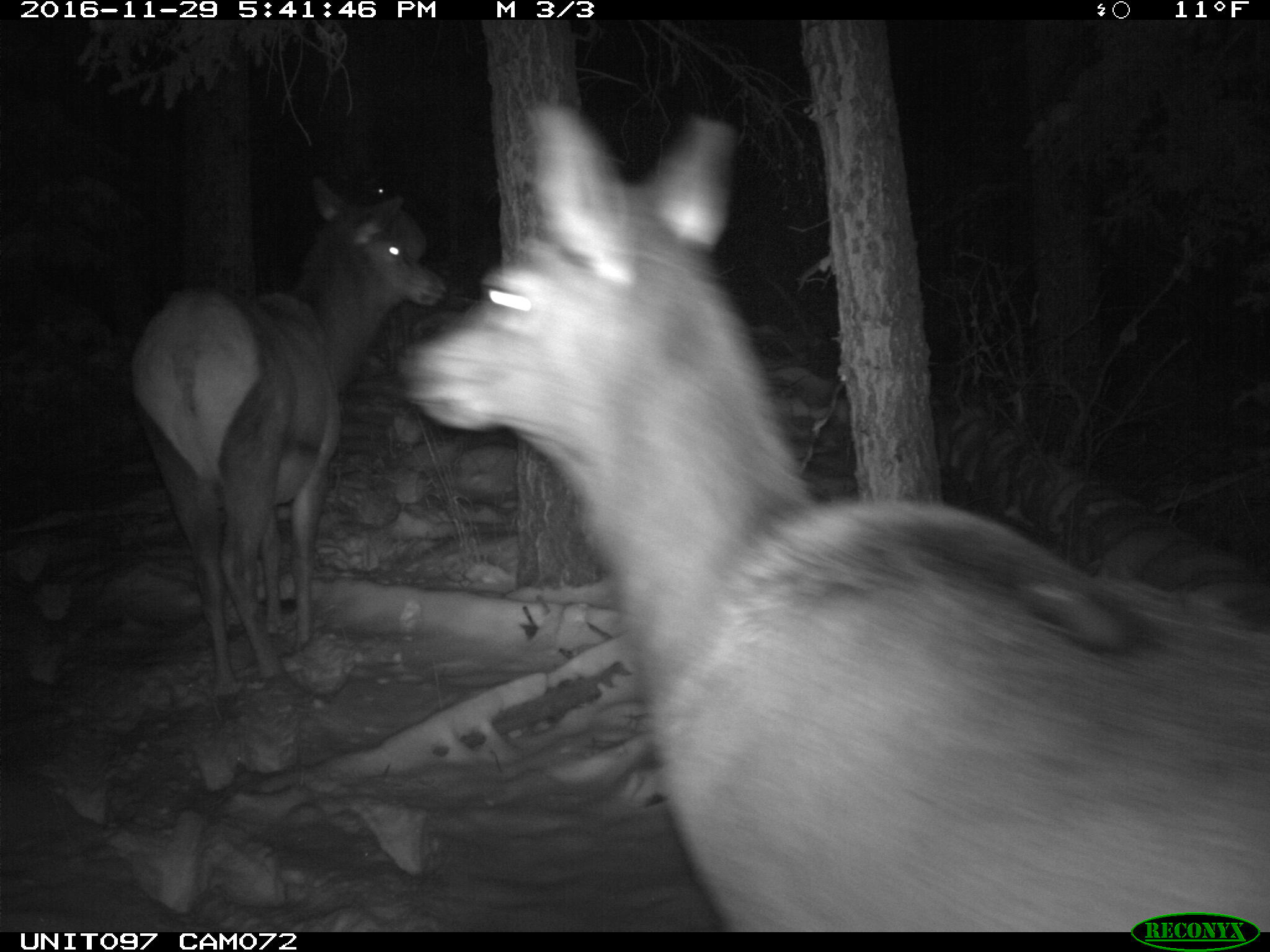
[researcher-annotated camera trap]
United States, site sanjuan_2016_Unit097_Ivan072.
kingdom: Animalia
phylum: Chordata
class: Mammalia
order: Artiodactyla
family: Cervidae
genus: Cervus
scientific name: Cervus elaphus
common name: red deer